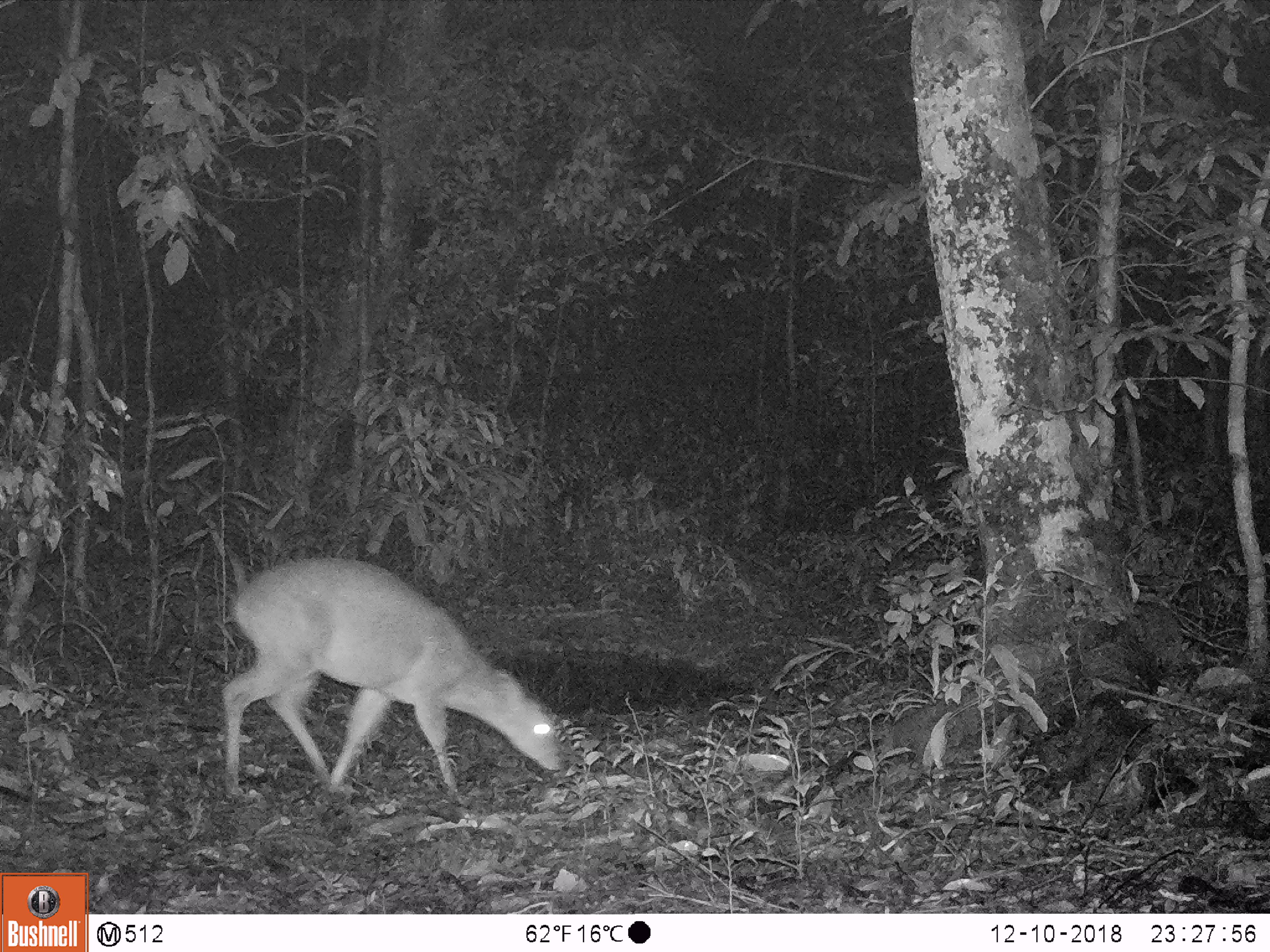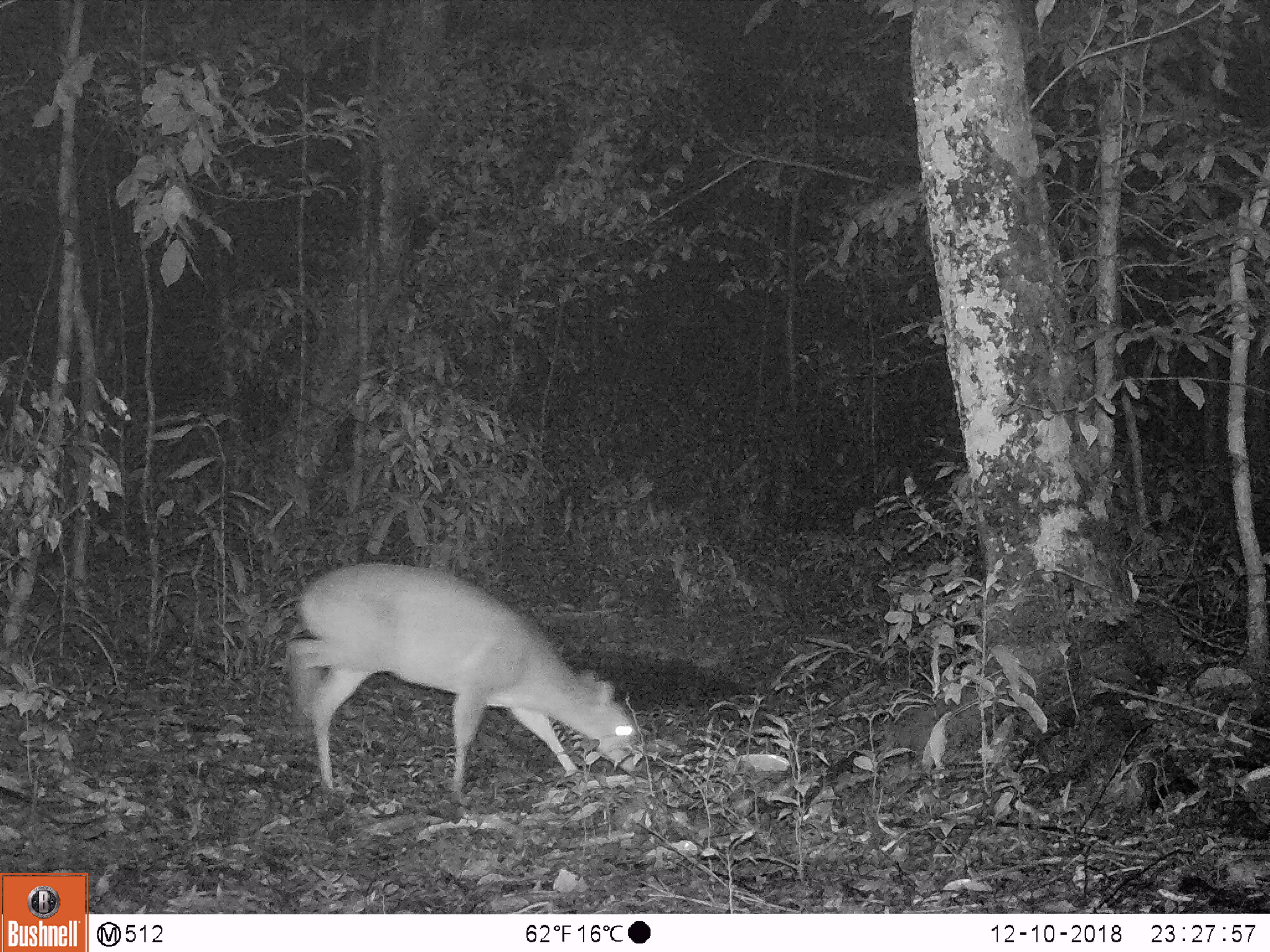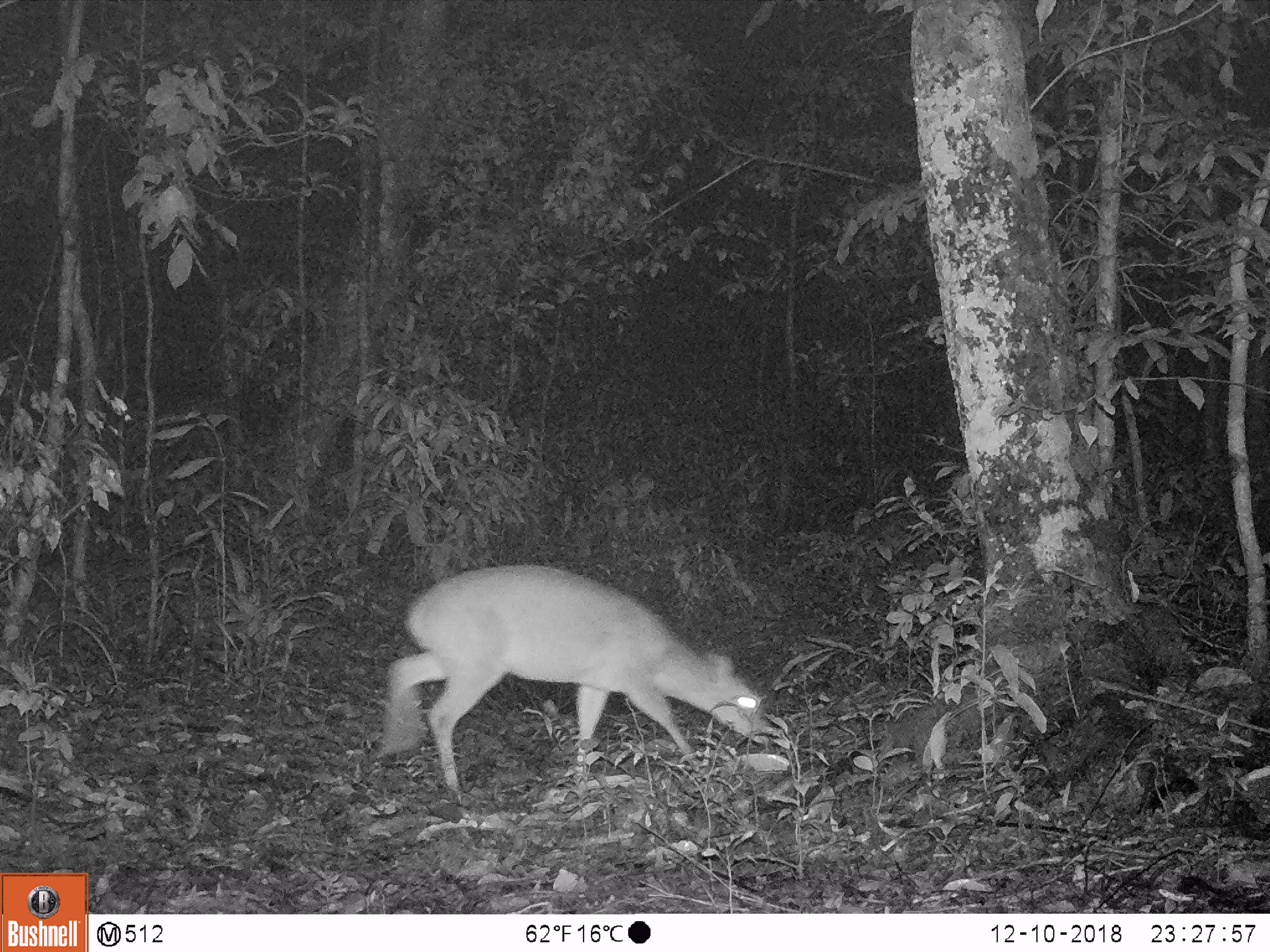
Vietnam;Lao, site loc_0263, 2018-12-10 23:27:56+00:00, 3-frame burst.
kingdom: Animalia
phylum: Chordata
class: Mammalia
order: Artiodactyla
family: Cervidae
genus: Muntiacus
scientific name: Muntiacus vuquangensis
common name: large-antlered muntjac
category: large antlered muntjac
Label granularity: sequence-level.